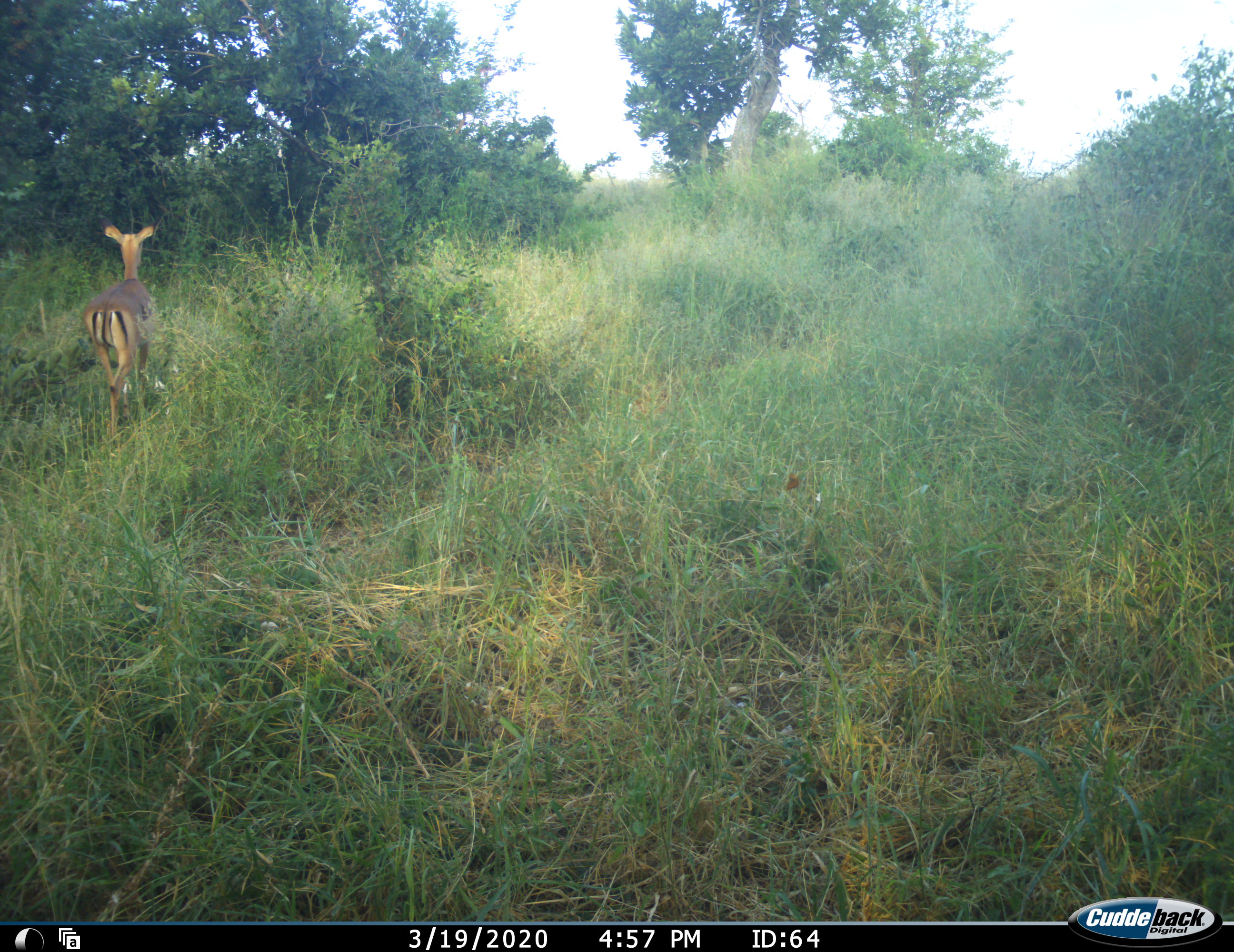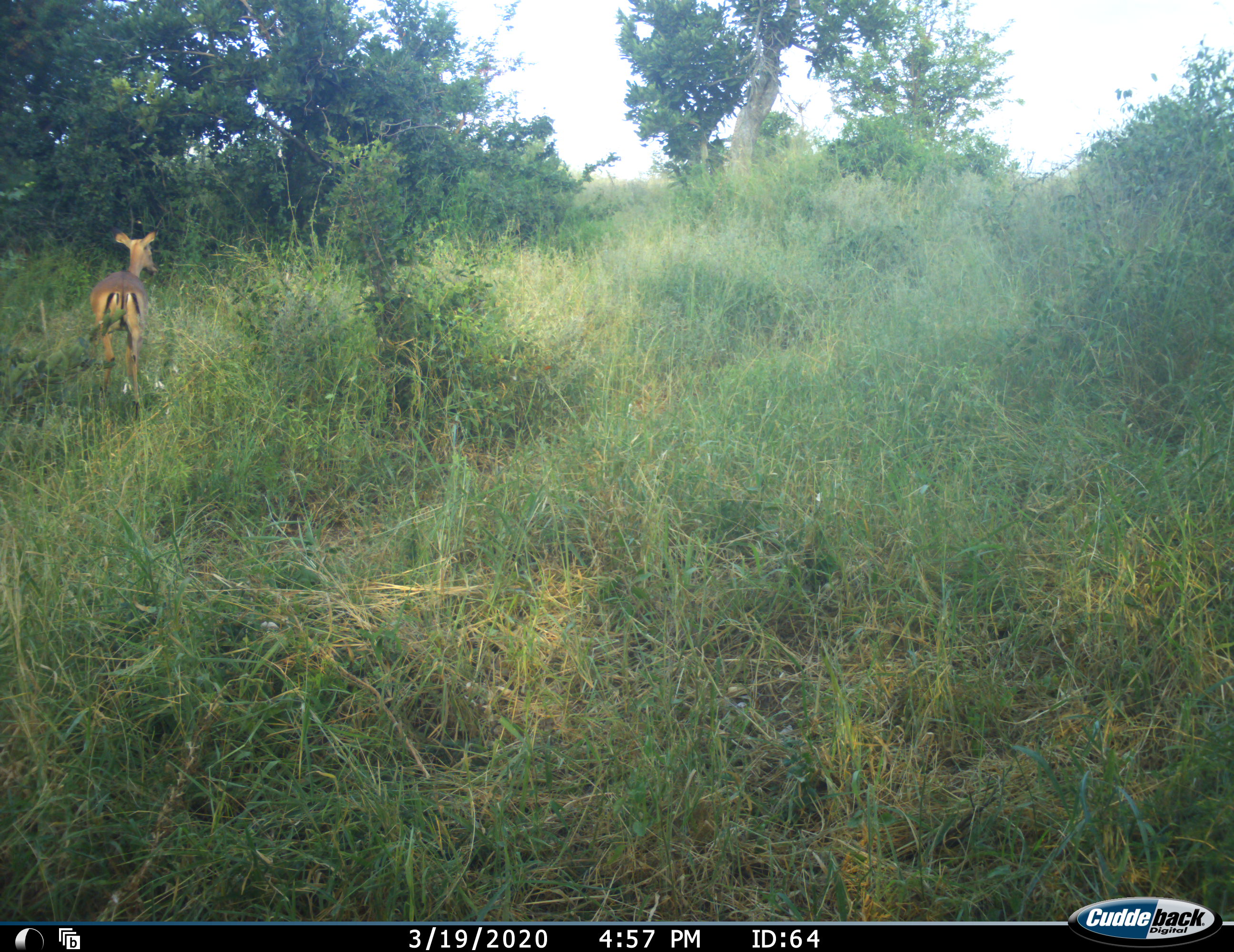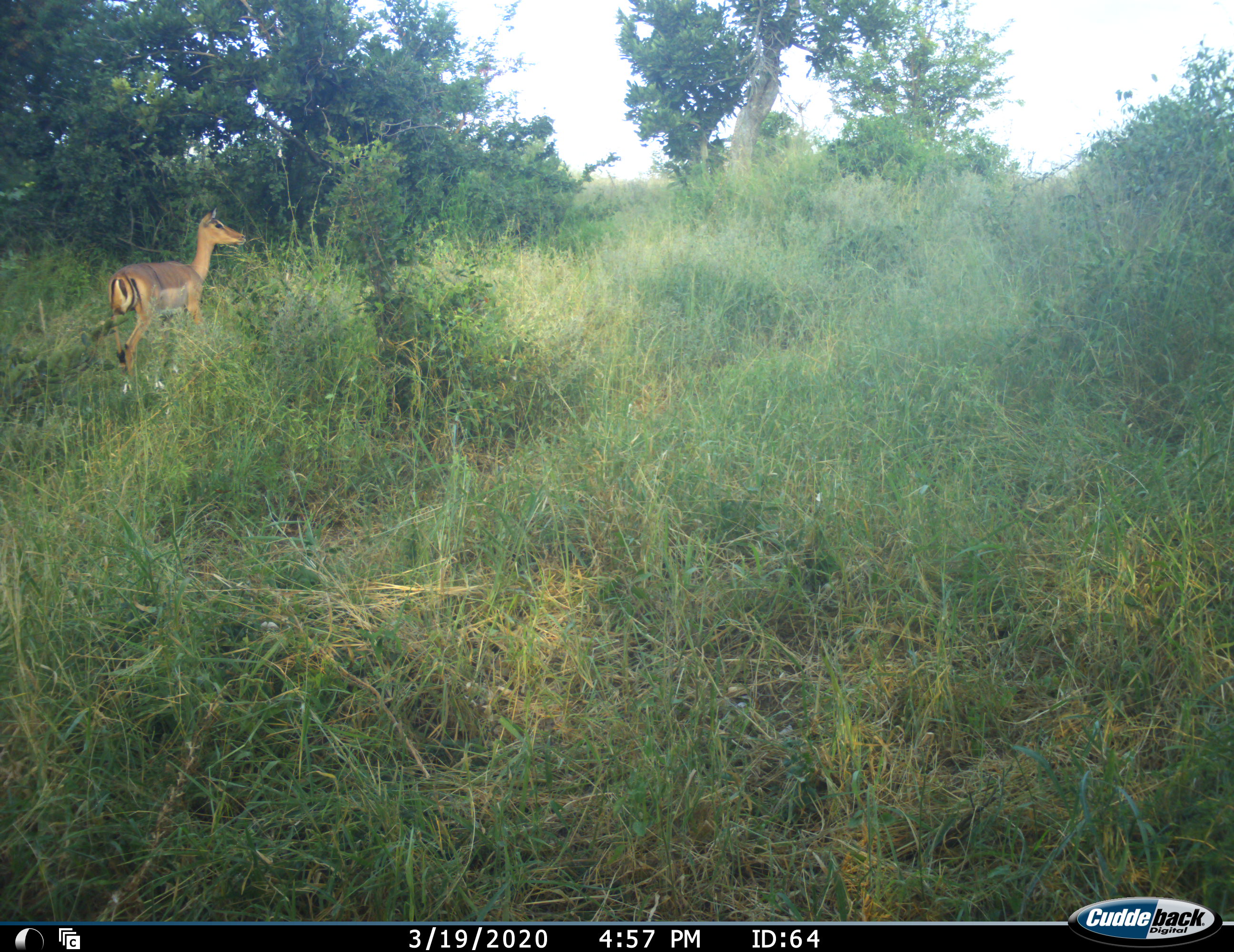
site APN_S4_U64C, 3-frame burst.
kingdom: Animalia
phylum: Chordata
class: Mammalia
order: Artiodactyla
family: Bovidae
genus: Aepyceros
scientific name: Aepyceros melampus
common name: impala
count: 1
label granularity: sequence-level